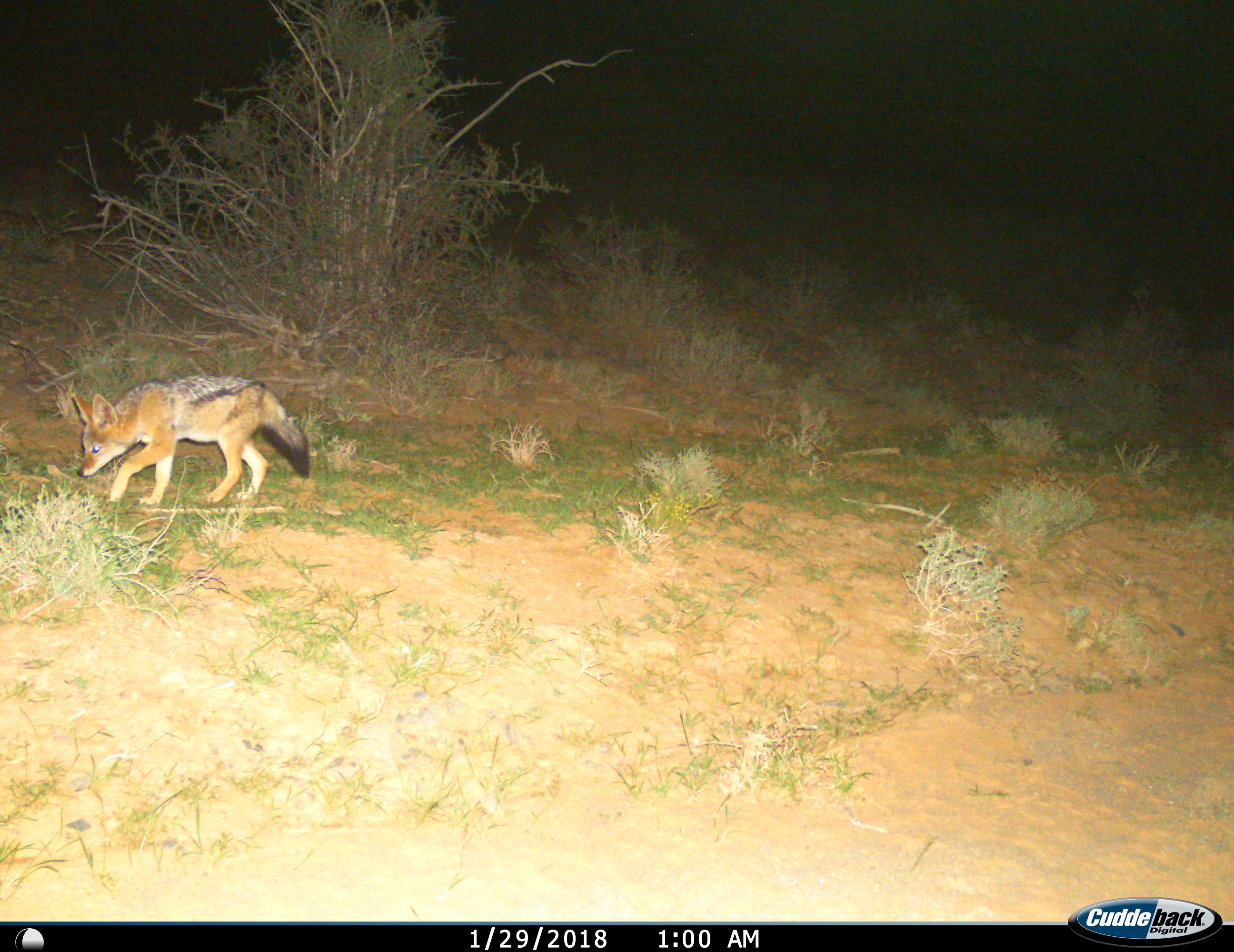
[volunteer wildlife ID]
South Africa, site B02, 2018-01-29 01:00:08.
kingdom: Animalia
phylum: Chordata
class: Mammalia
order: Carnivora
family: Canidae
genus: Lupulella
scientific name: Lupulella mesomelas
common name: black-backed jackal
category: jackalblackbacked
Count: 1.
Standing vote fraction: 10%.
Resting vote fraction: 0%.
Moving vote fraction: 100%.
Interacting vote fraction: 0%.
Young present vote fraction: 20%.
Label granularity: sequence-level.